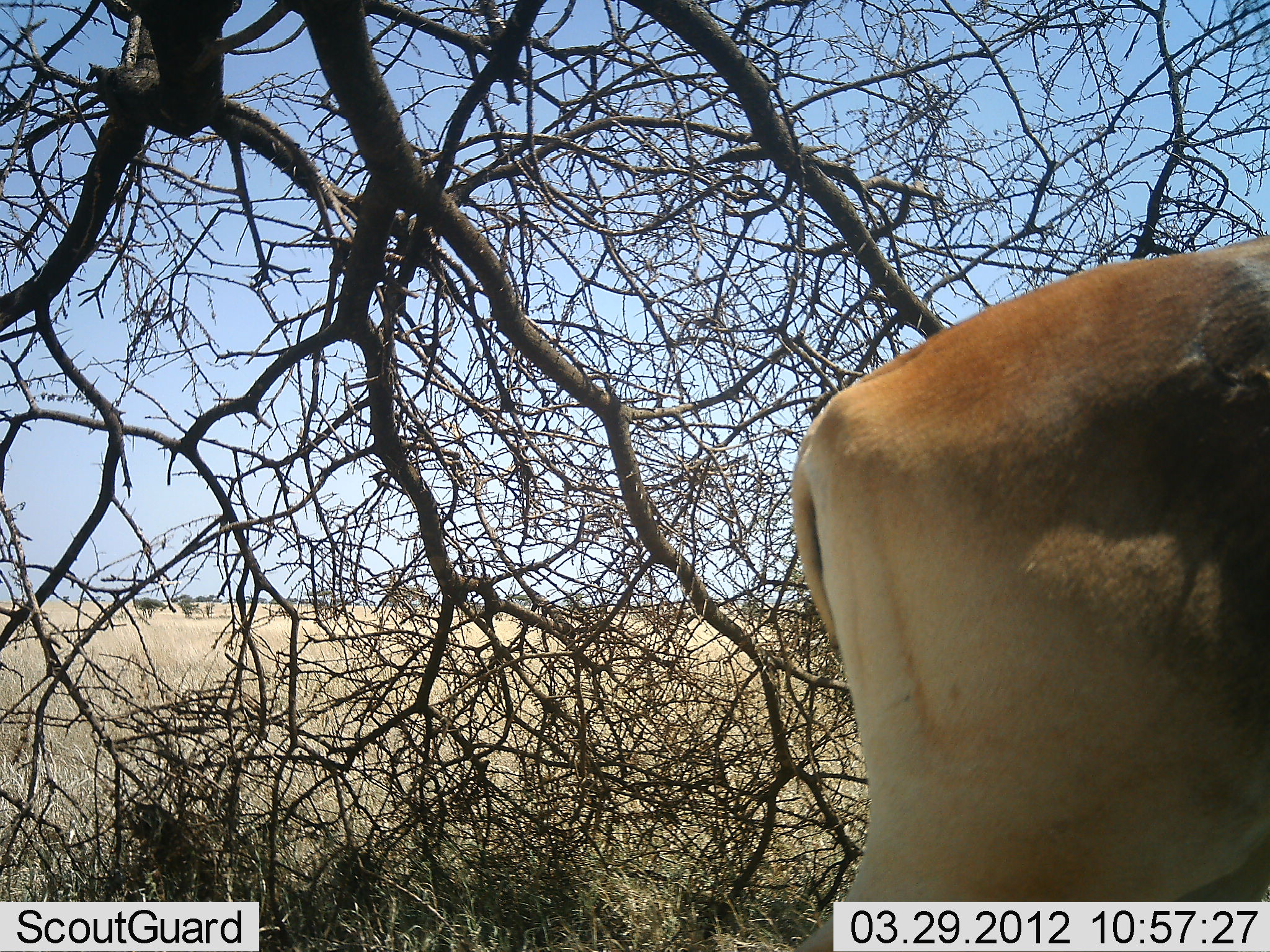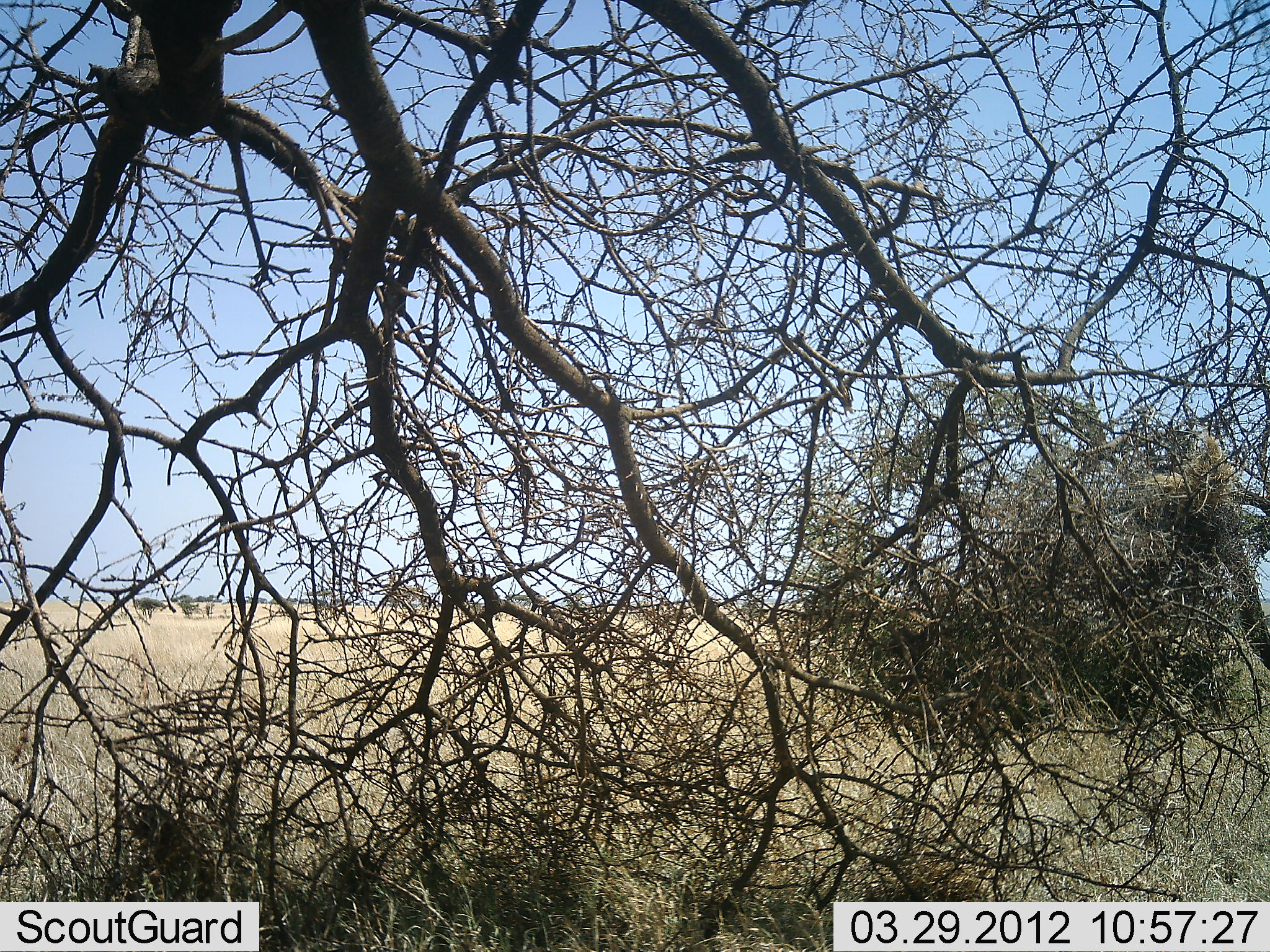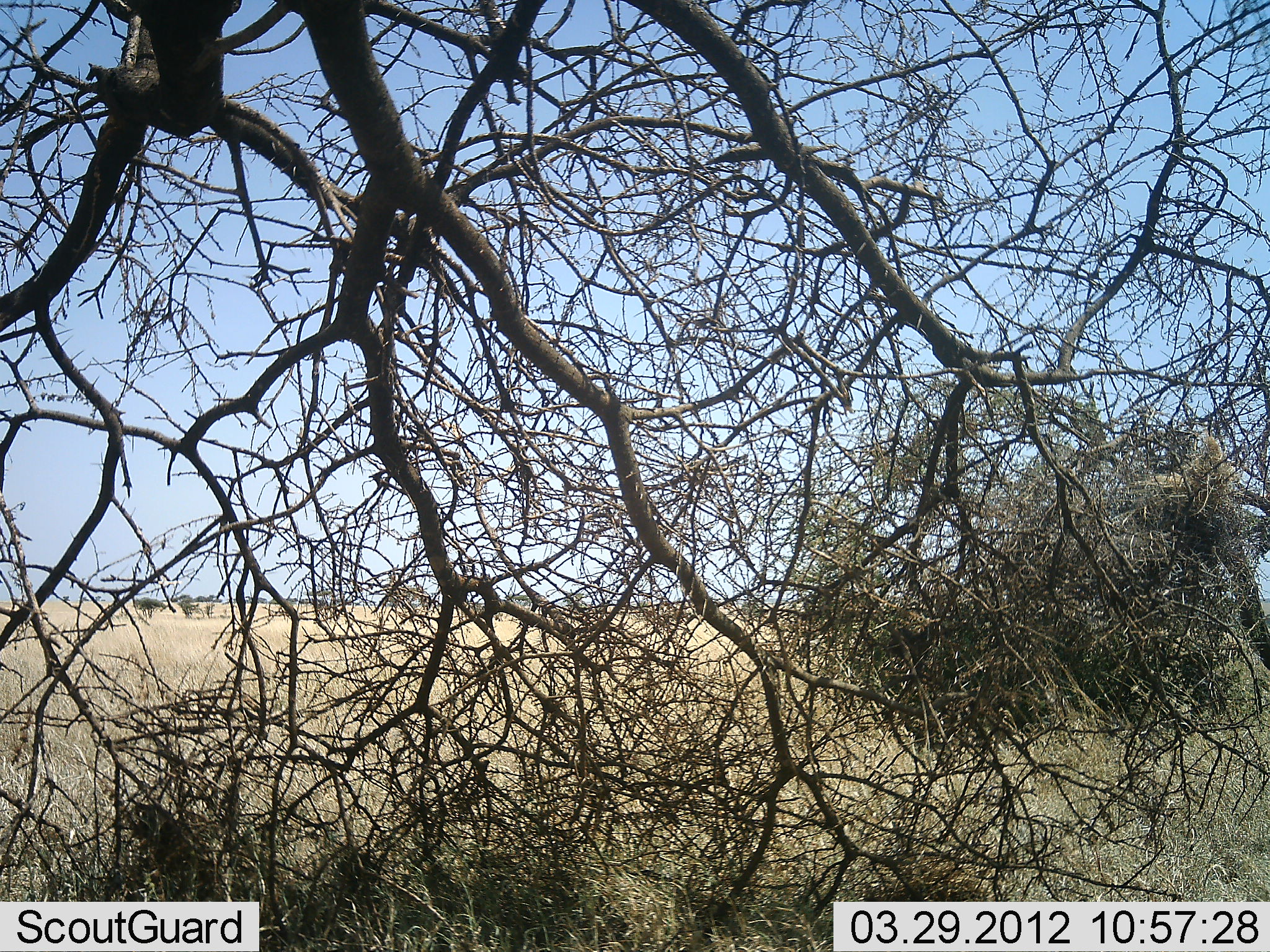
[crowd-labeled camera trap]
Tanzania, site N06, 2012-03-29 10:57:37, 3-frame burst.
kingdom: Animalia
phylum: Chordata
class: Mammalia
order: Artiodactyla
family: Bovidae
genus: Alcelaphus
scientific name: Alcelaphus buselaphus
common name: hartebeest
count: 1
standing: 6%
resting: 0%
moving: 94%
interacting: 0%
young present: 0%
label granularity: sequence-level